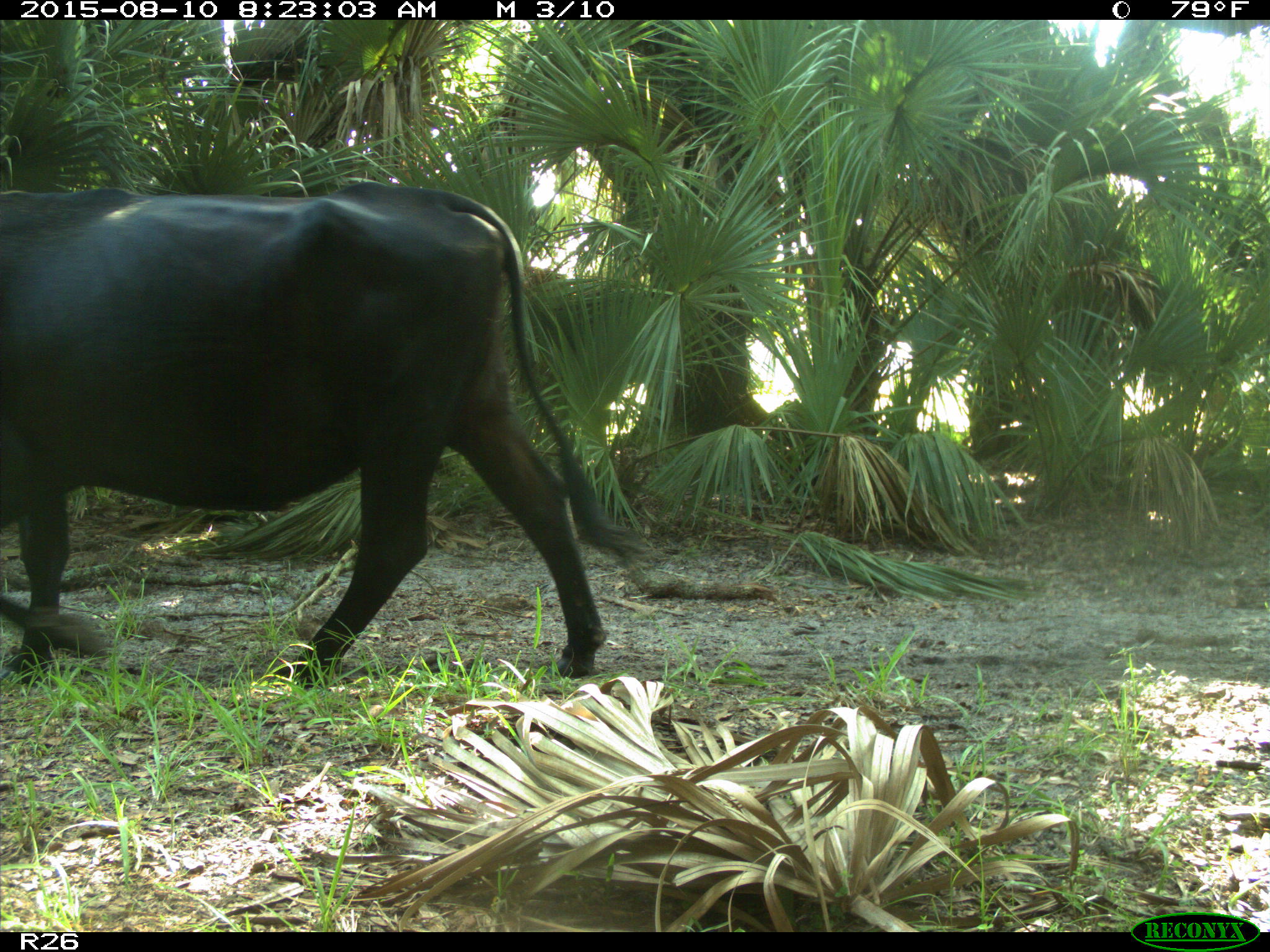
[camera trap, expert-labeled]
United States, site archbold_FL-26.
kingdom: Animalia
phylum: Chordata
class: Mammalia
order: Artiodactyla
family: Bovidae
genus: Bos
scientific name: Bos taurus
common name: domestic cow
Bos taurus (domestic cow).